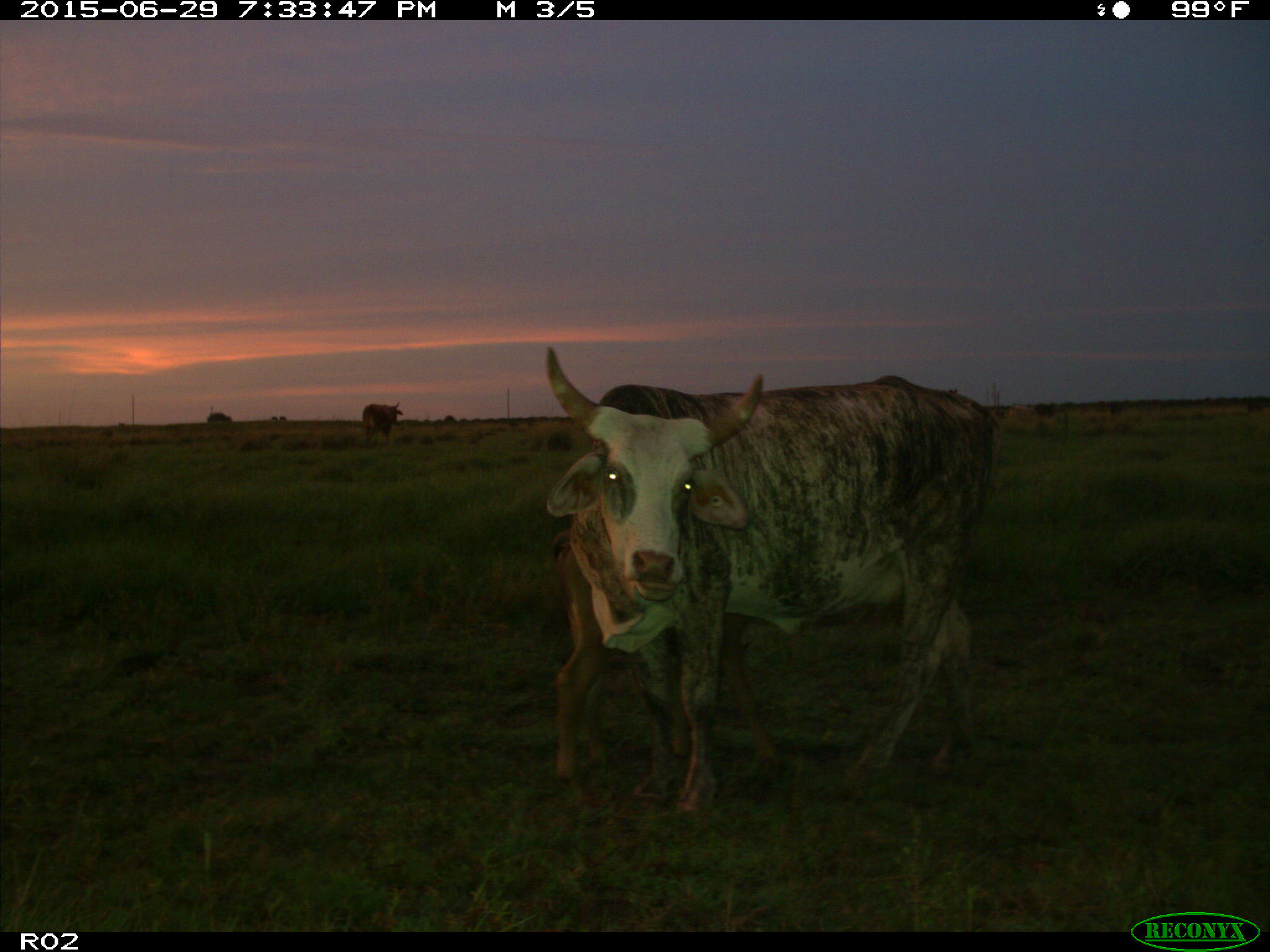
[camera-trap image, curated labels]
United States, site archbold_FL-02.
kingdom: Animalia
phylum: Chordata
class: Mammalia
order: Artiodactyla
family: Bovidae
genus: Bos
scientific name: Bos taurus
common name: domestic cow